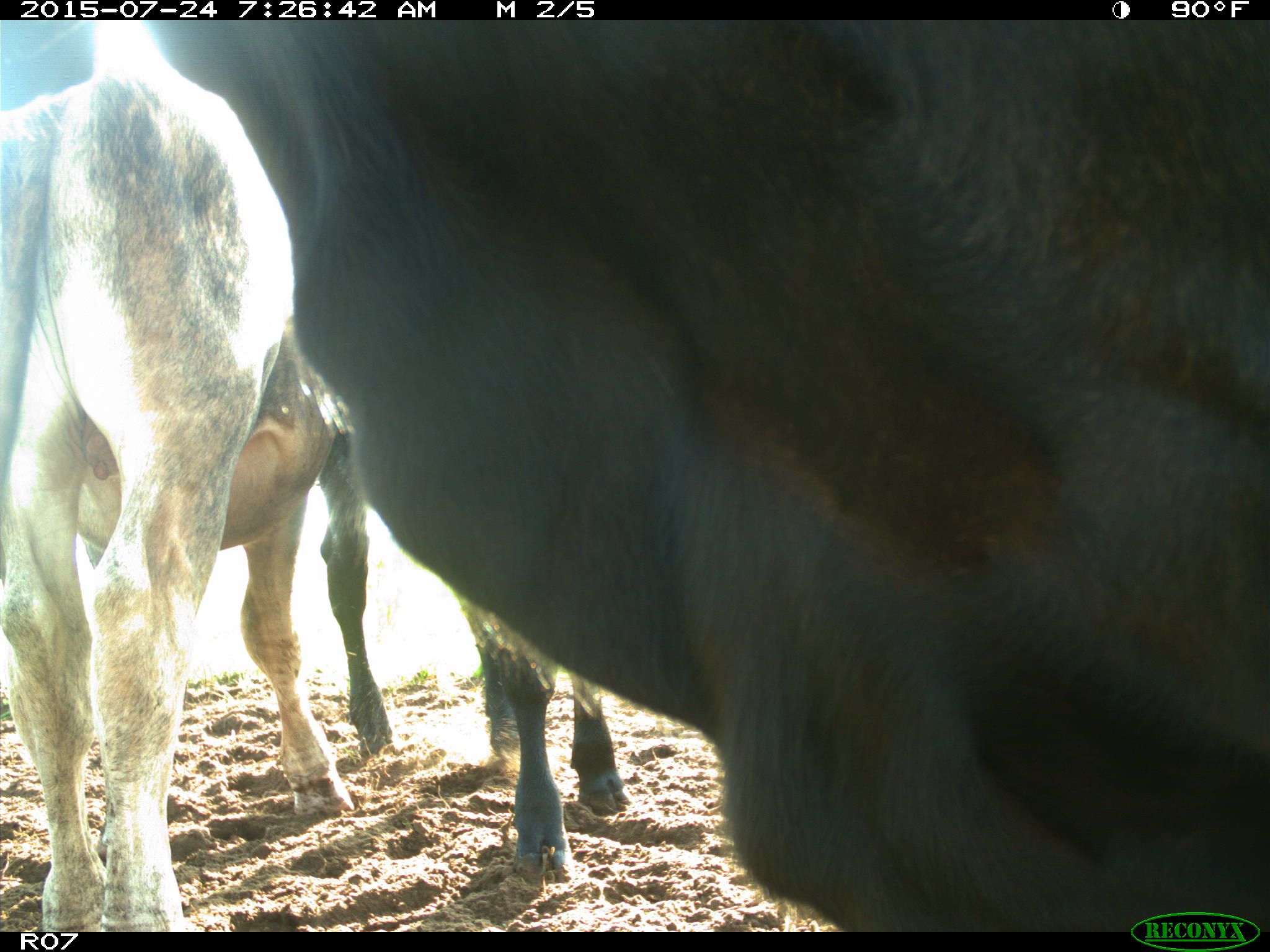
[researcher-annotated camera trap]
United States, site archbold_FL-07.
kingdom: Animalia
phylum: Chordata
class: Mammalia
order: Artiodactyla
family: Bovidae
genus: Bos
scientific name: Bos taurus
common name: domestic cow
Bos taurus (domestic cow).